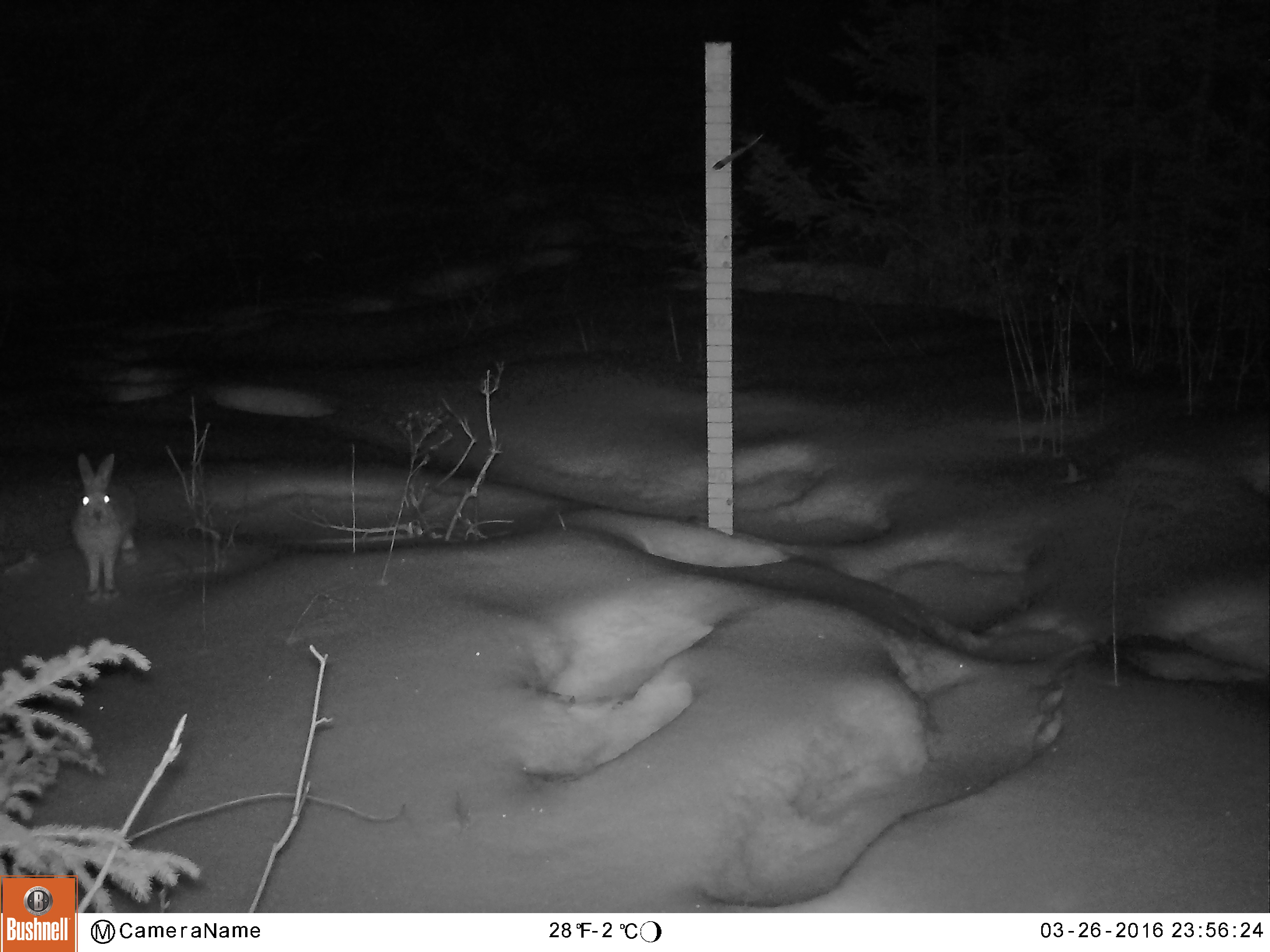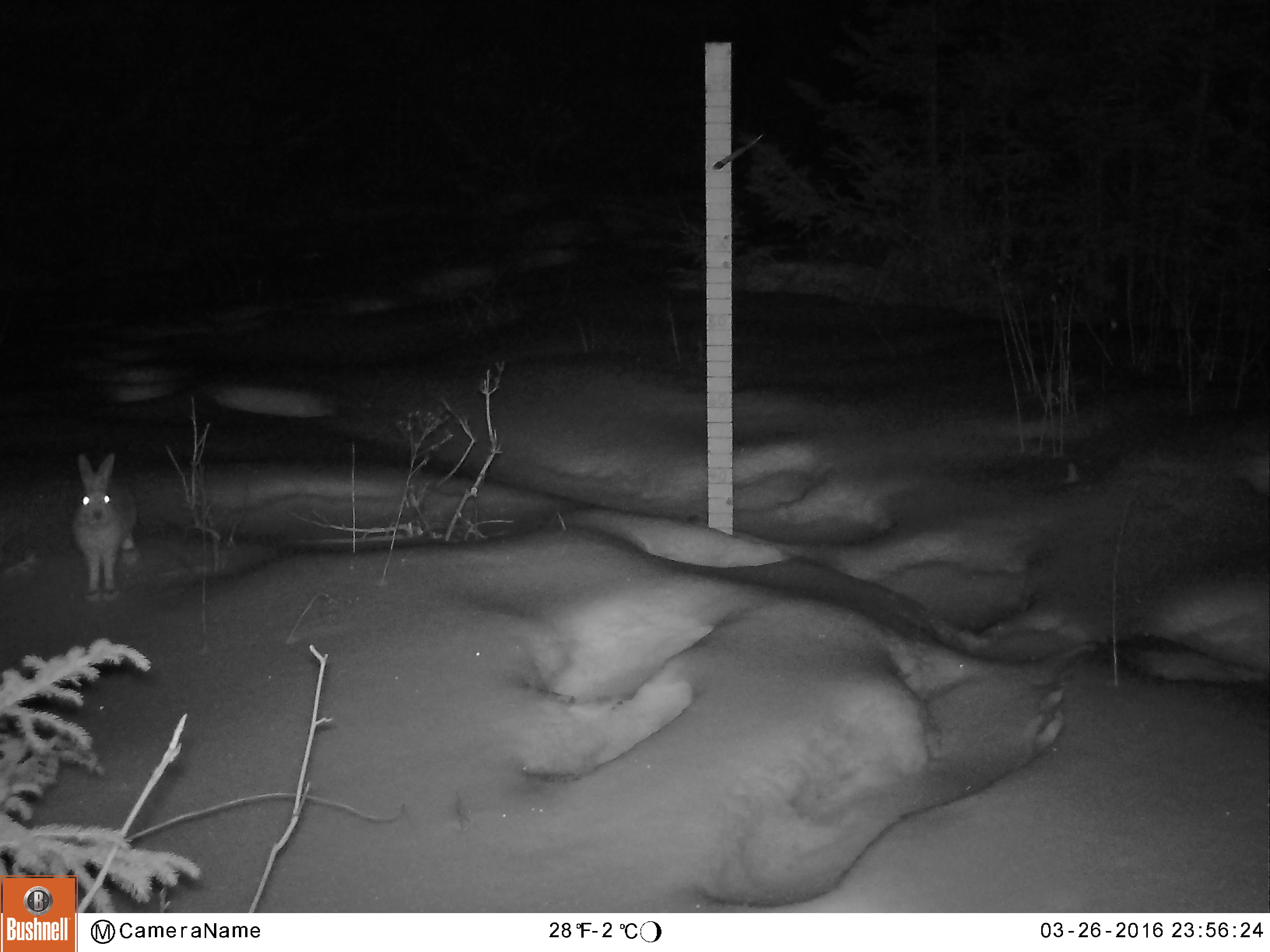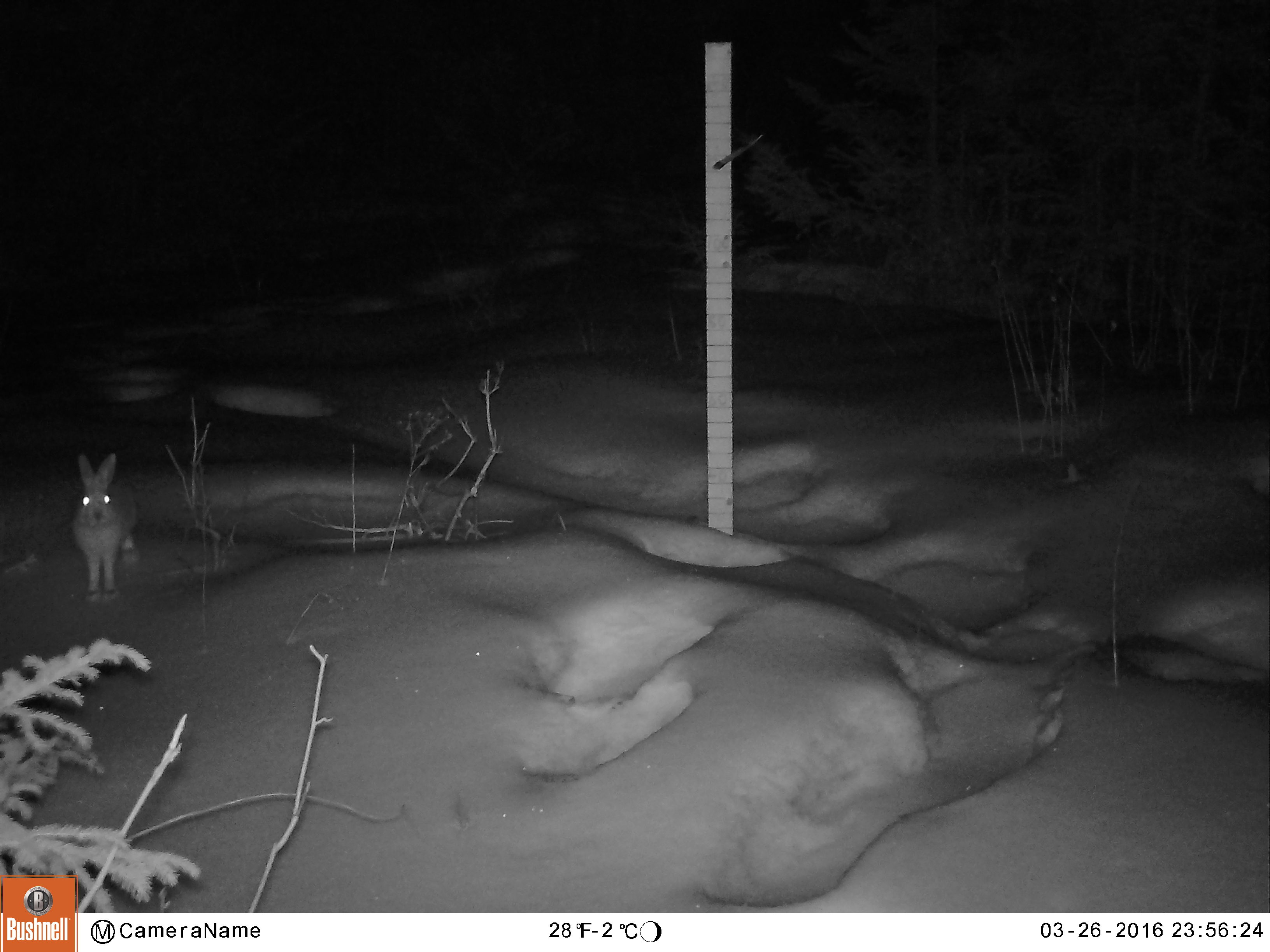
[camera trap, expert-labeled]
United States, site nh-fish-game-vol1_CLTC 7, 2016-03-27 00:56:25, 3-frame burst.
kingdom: Animalia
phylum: Chordata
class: Mammalia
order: Lagomorpha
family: Leporidae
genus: Lepus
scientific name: Lepus americanus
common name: snowshoe hare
Snowshoe hare (Lepus americanus).